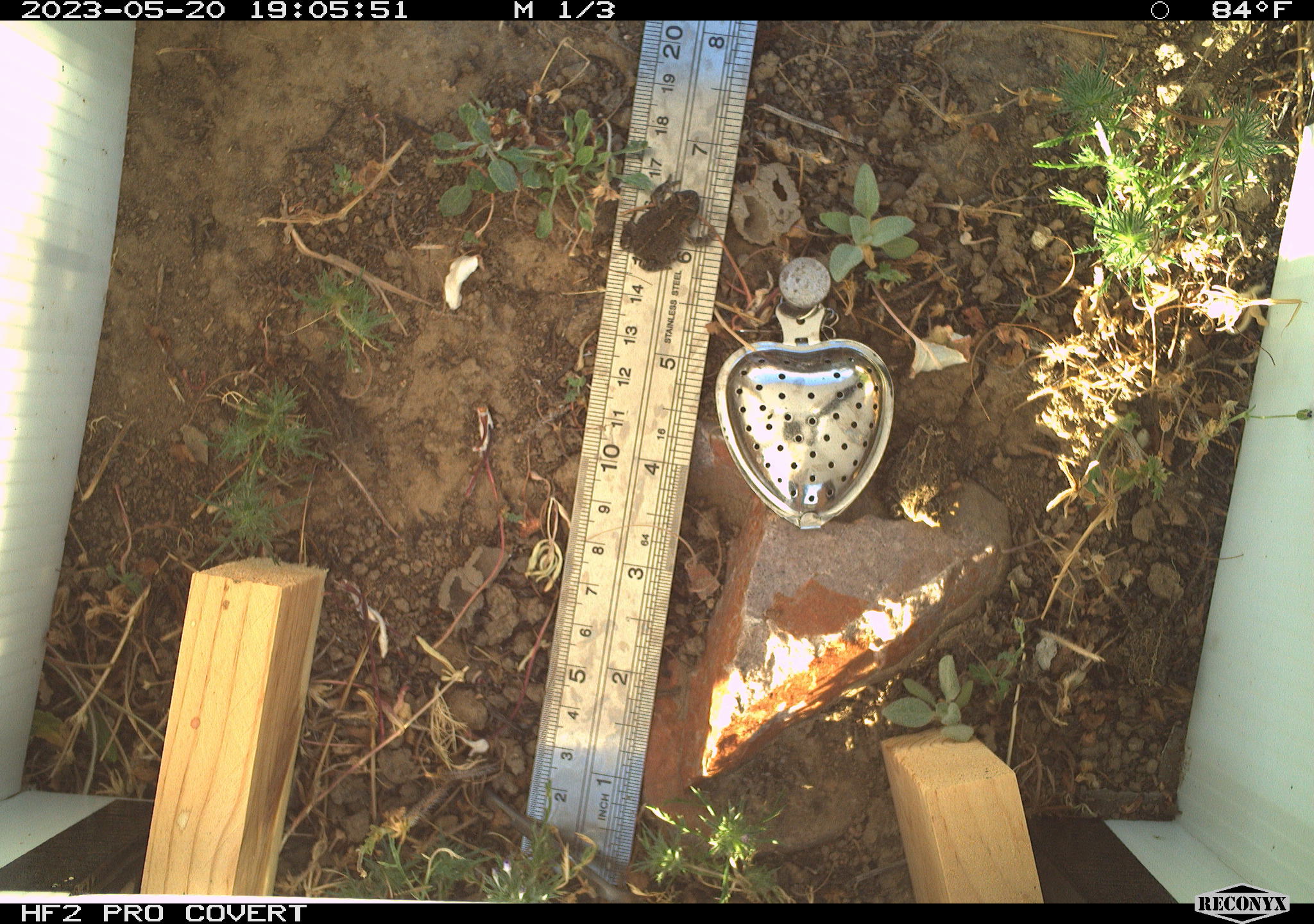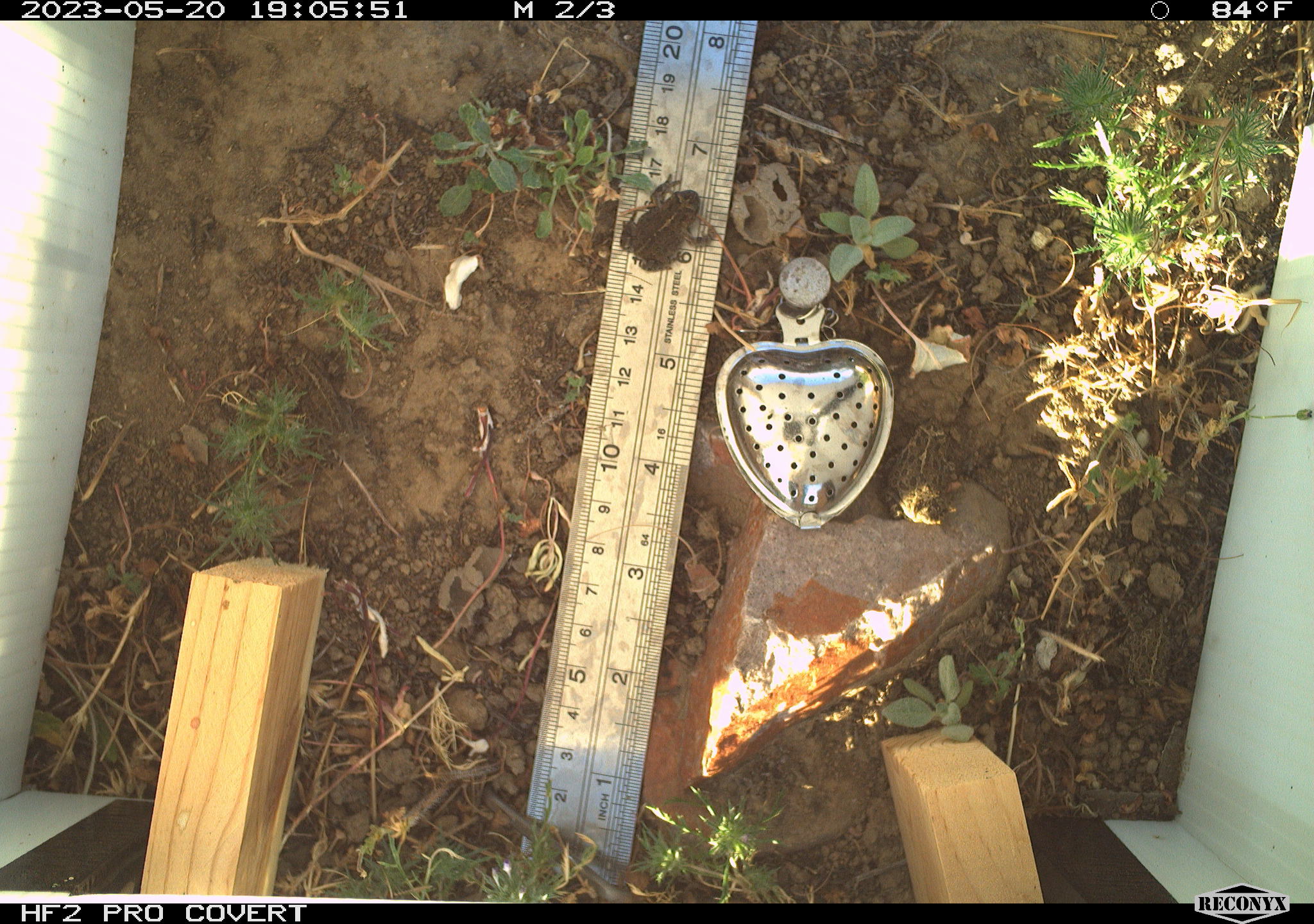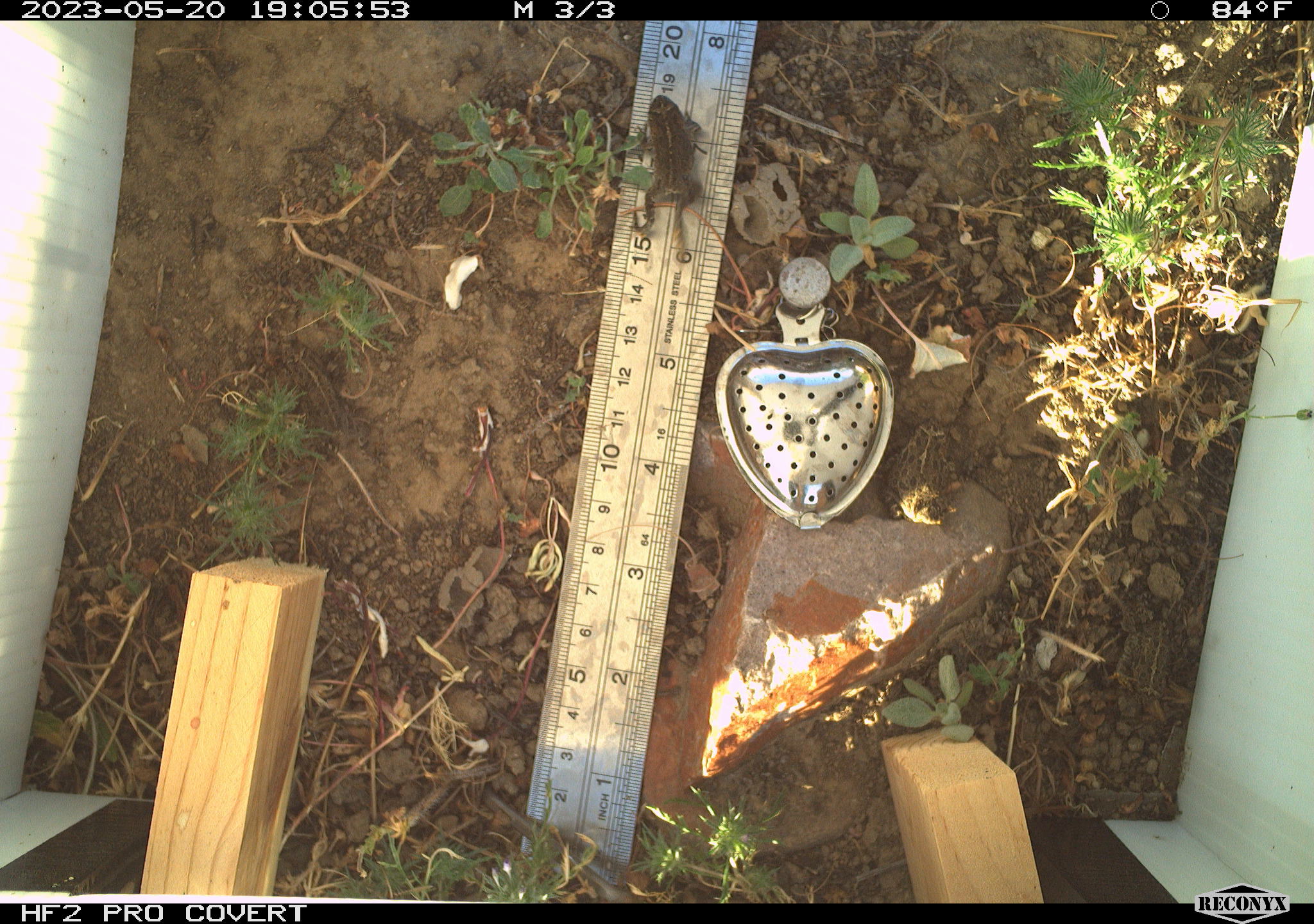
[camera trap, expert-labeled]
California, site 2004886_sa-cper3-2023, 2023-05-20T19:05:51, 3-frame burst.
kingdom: Animalia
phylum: Chordata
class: Amphibia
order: Anura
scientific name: Anura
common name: frogs